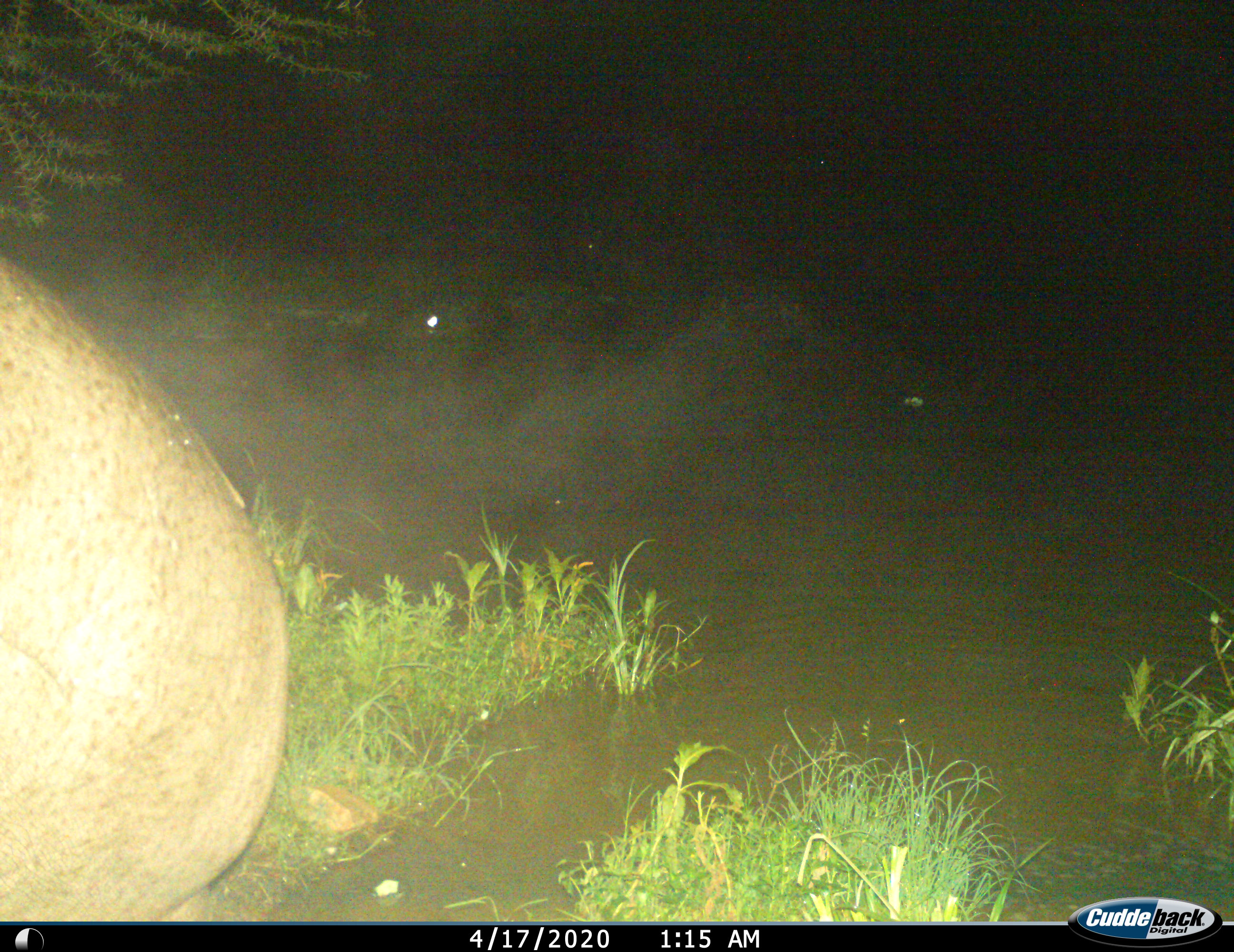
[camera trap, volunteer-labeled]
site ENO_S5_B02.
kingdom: Animalia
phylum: Chordata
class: Mammalia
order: Artiodactyla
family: Hippopotamidae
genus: Hippopotamus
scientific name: Hippopotamus amphibius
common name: hippopotamus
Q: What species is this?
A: Hippopotamus (Hippopotamus amphibius).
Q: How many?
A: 1.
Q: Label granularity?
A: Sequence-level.